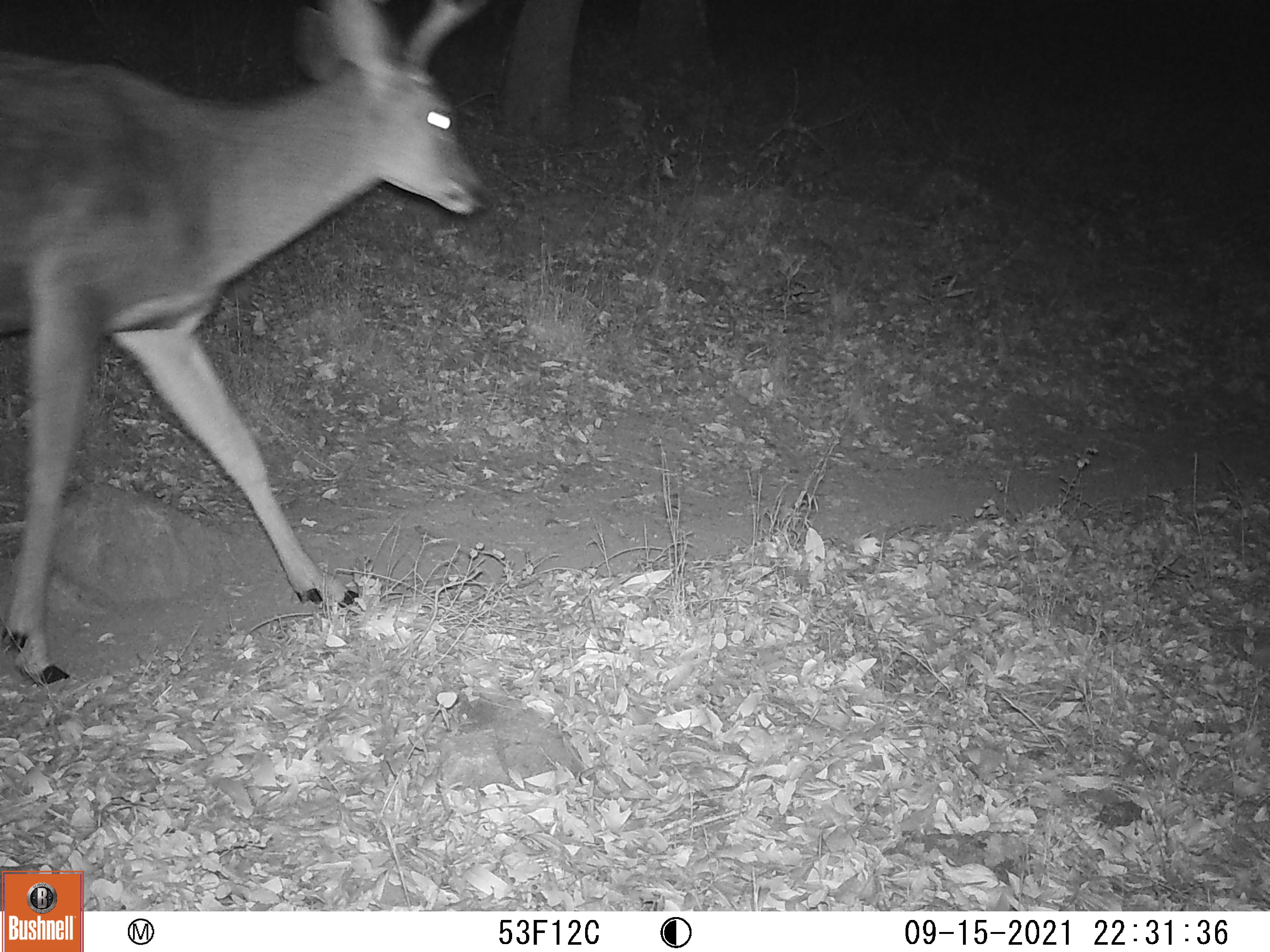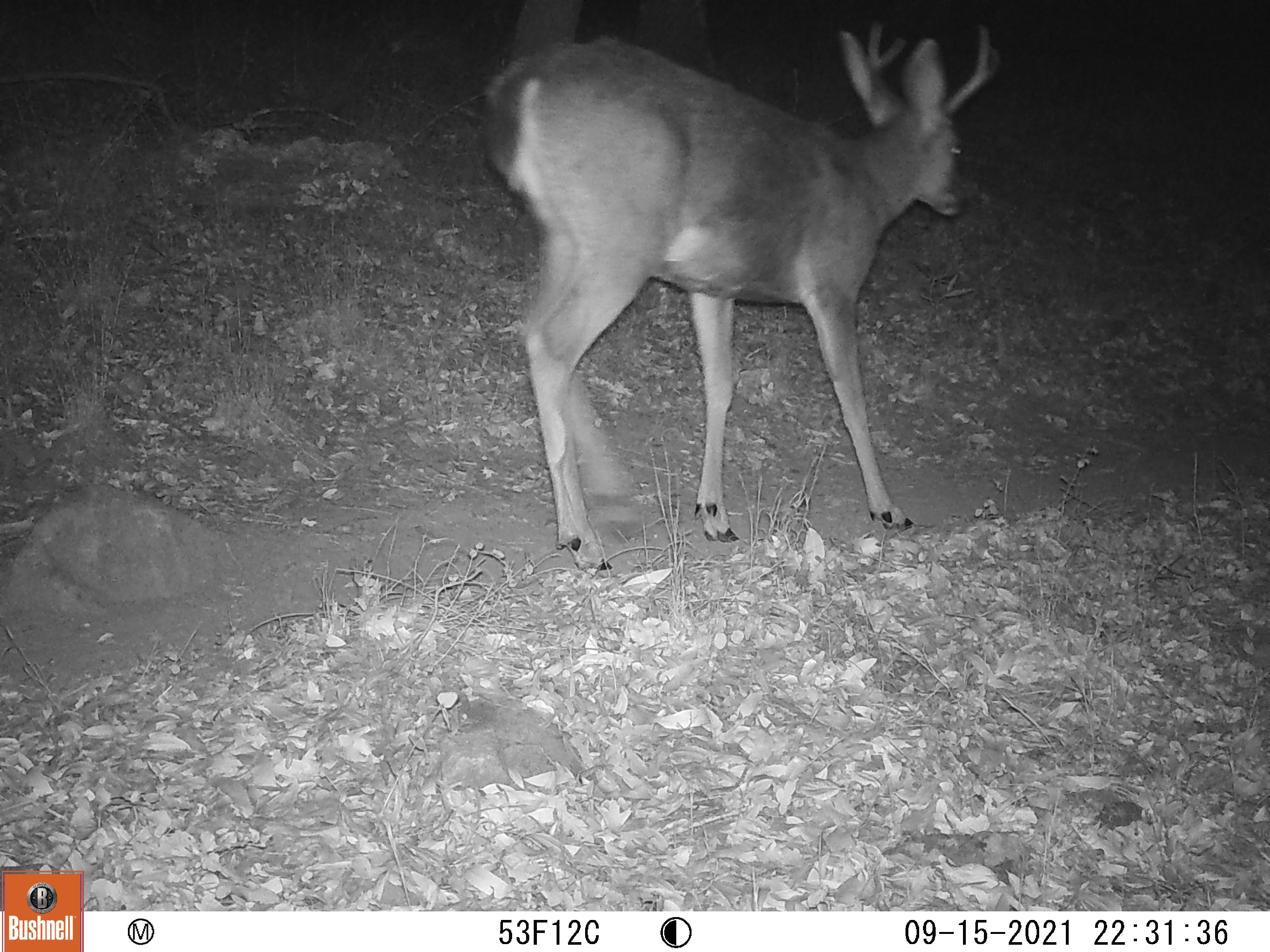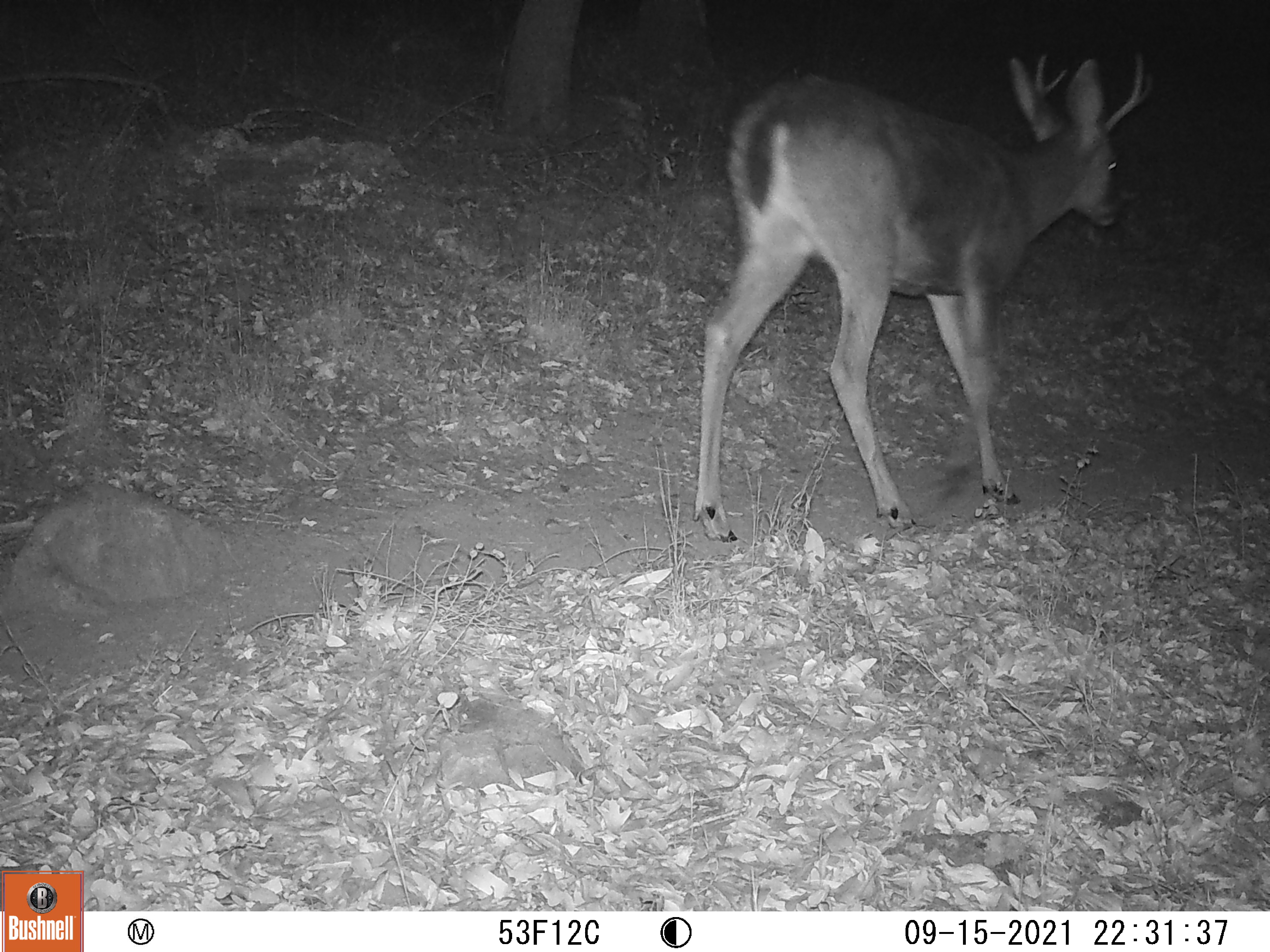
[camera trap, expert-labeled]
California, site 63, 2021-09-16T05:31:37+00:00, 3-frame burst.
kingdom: Animalia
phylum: Chordata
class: Mammalia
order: Artiodactyla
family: Cervidae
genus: Odocoileus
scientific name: Odocoileus hemionus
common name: mule deer